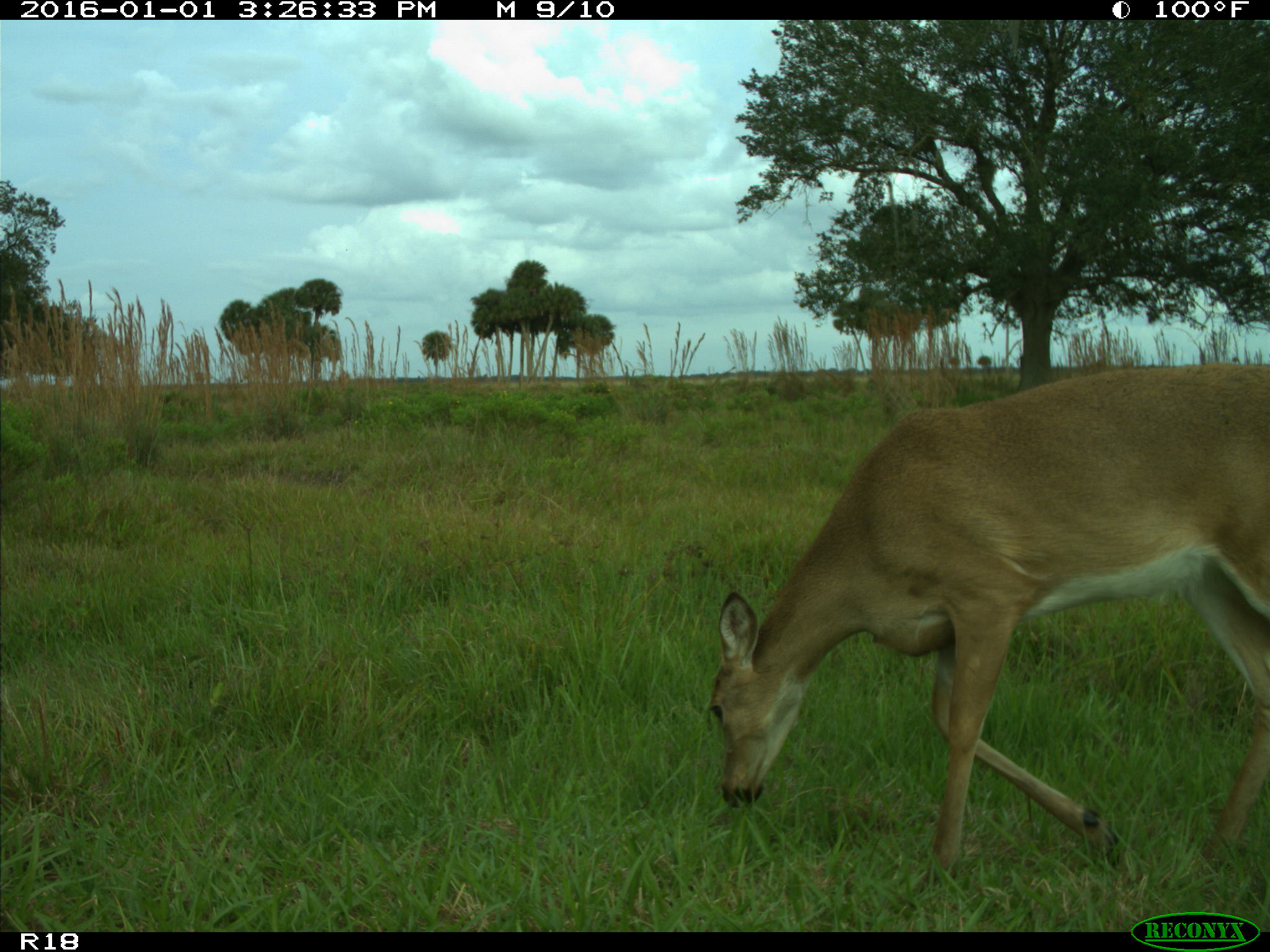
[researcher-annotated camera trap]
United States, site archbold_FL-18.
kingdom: Animalia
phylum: Chordata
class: Mammalia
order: Artiodactyla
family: Cervidae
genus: Odocoileus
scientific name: Odocoileus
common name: deer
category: unidentified deer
Unidentified deer (deer) (Odocoileus).